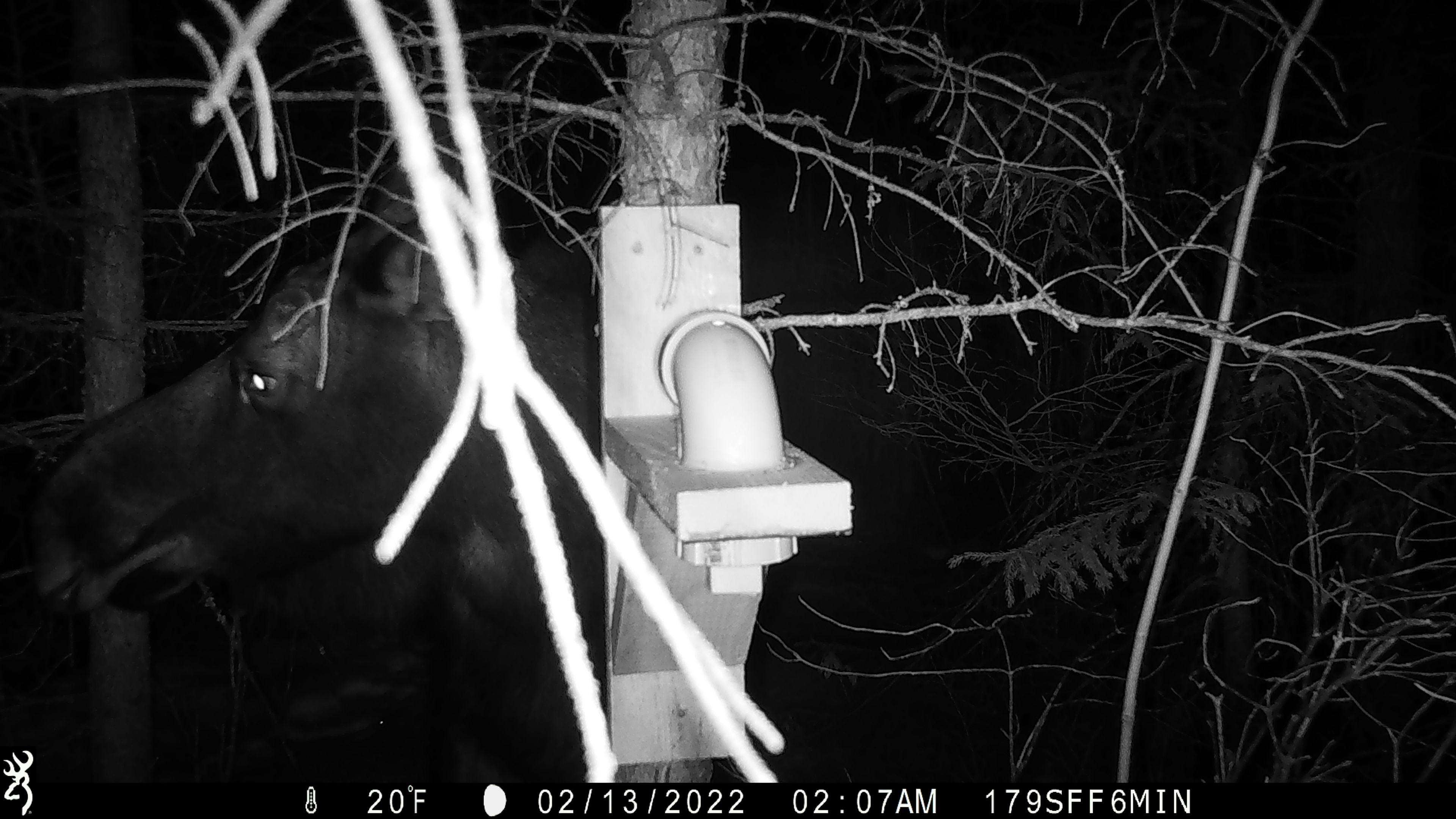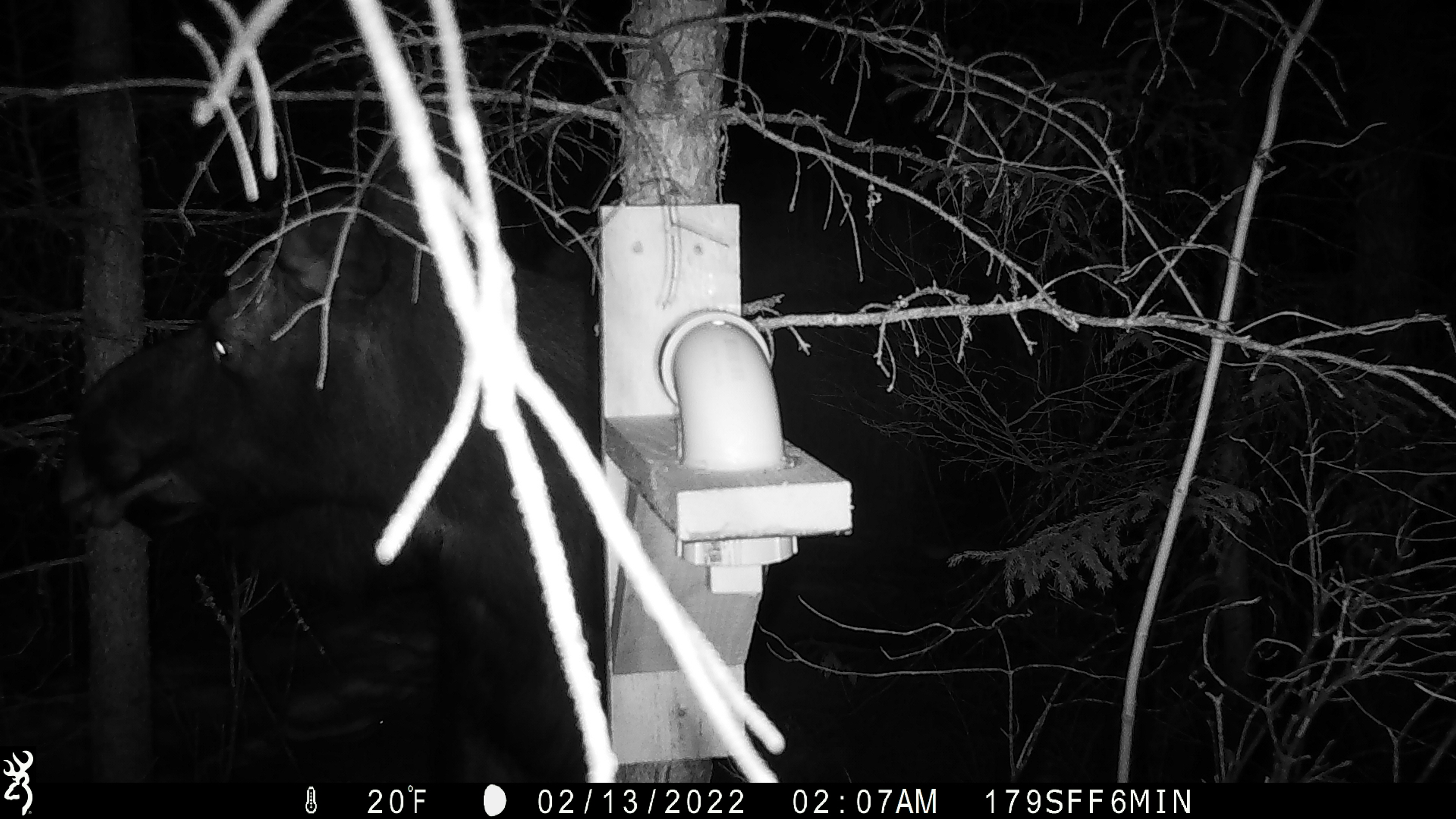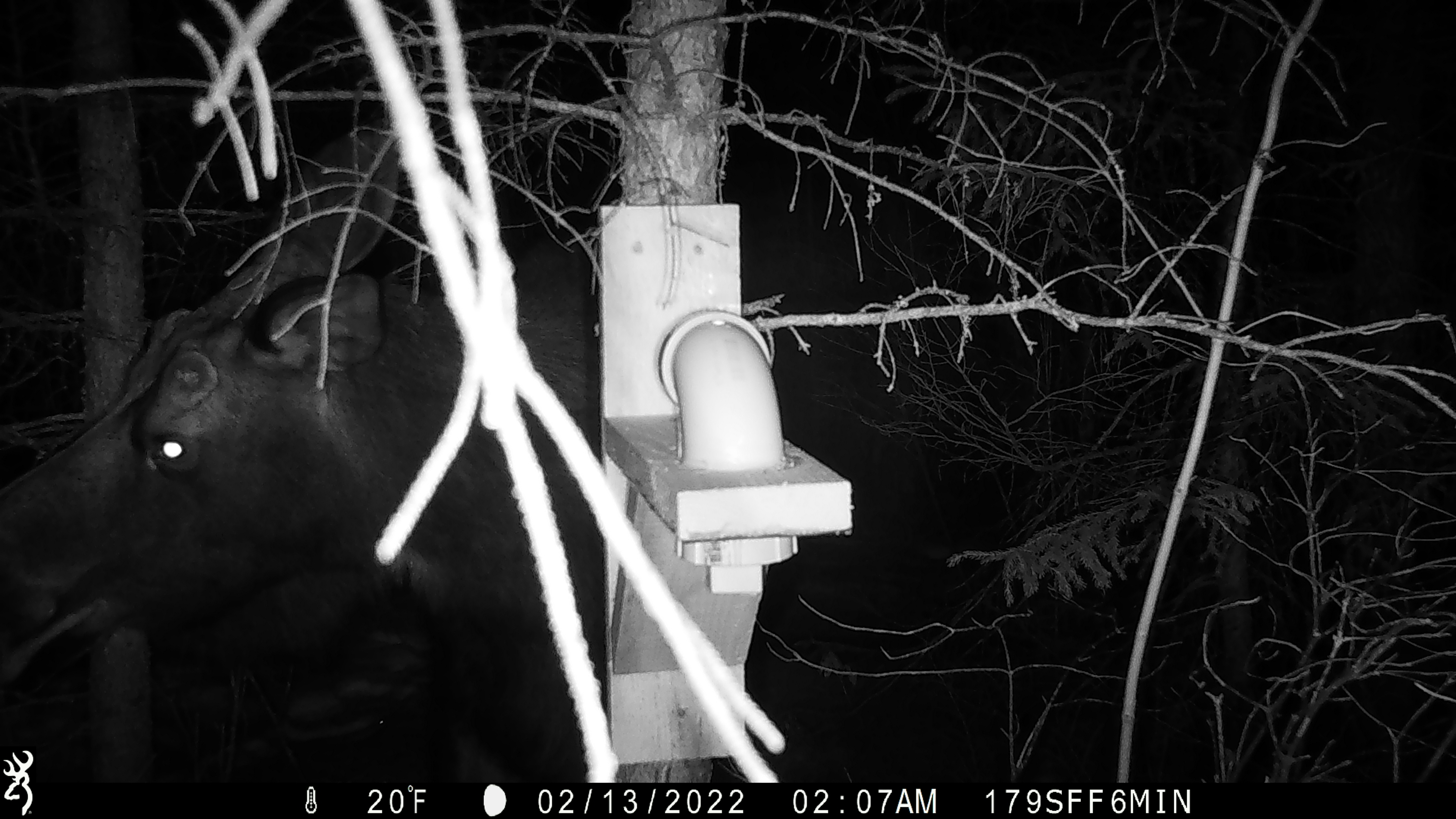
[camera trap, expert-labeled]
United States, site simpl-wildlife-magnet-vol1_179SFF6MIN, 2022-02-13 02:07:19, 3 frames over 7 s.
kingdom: Animalia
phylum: Chordata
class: Mammalia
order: Artiodactyla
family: Cervidae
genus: Alces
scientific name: Alces alces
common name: moose